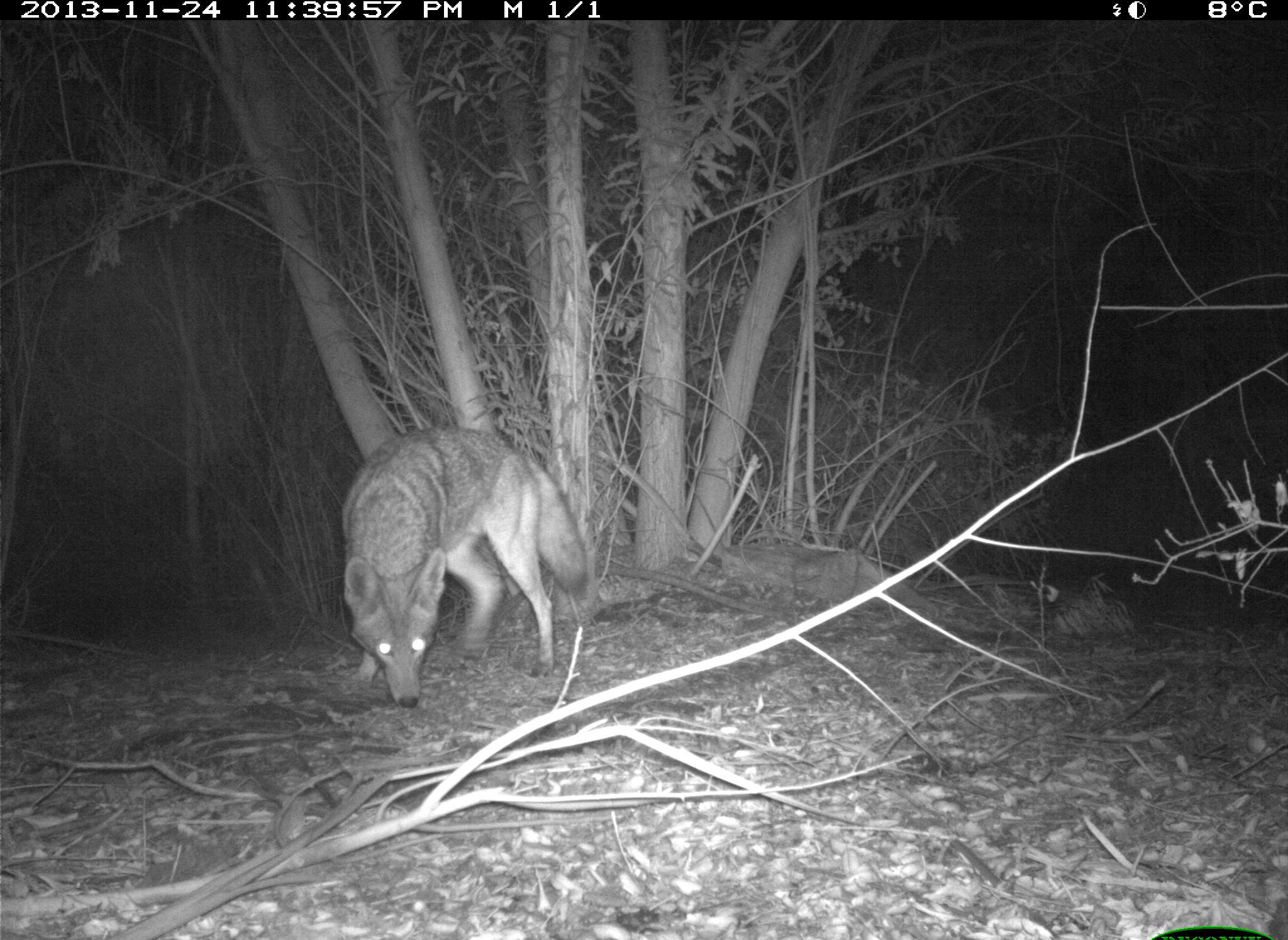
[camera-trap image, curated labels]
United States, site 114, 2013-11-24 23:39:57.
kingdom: Animalia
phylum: Chordata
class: Mammalia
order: Carnivora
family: Canidae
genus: Canis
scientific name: Canis latrans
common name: coyote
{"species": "coyote (Canis latrans)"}